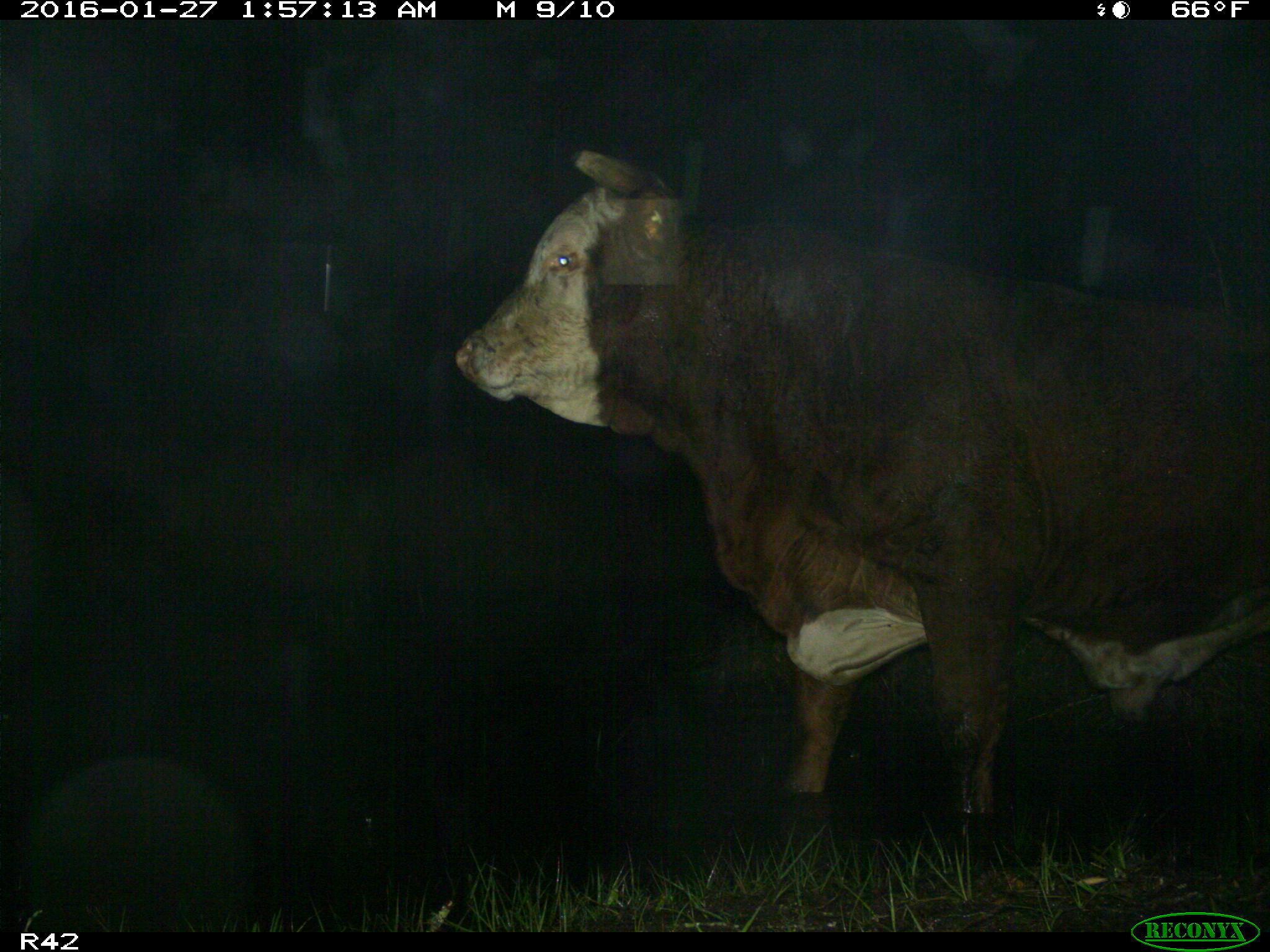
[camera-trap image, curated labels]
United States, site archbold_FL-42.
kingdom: Animalia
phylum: Chordata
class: Mammalia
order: Artiodactyla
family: Bovidae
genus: Bos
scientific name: Bos taurus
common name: domestic cow